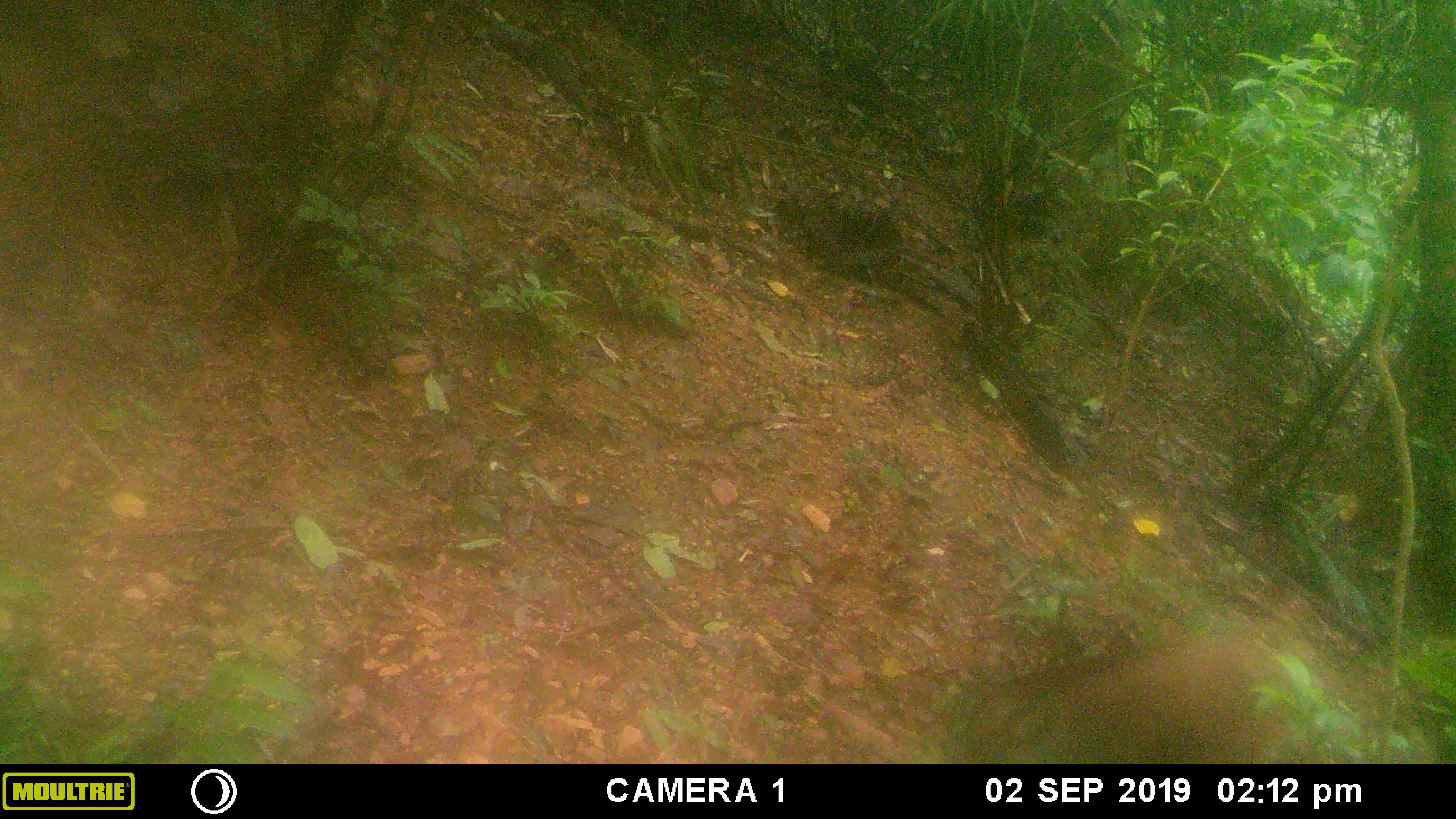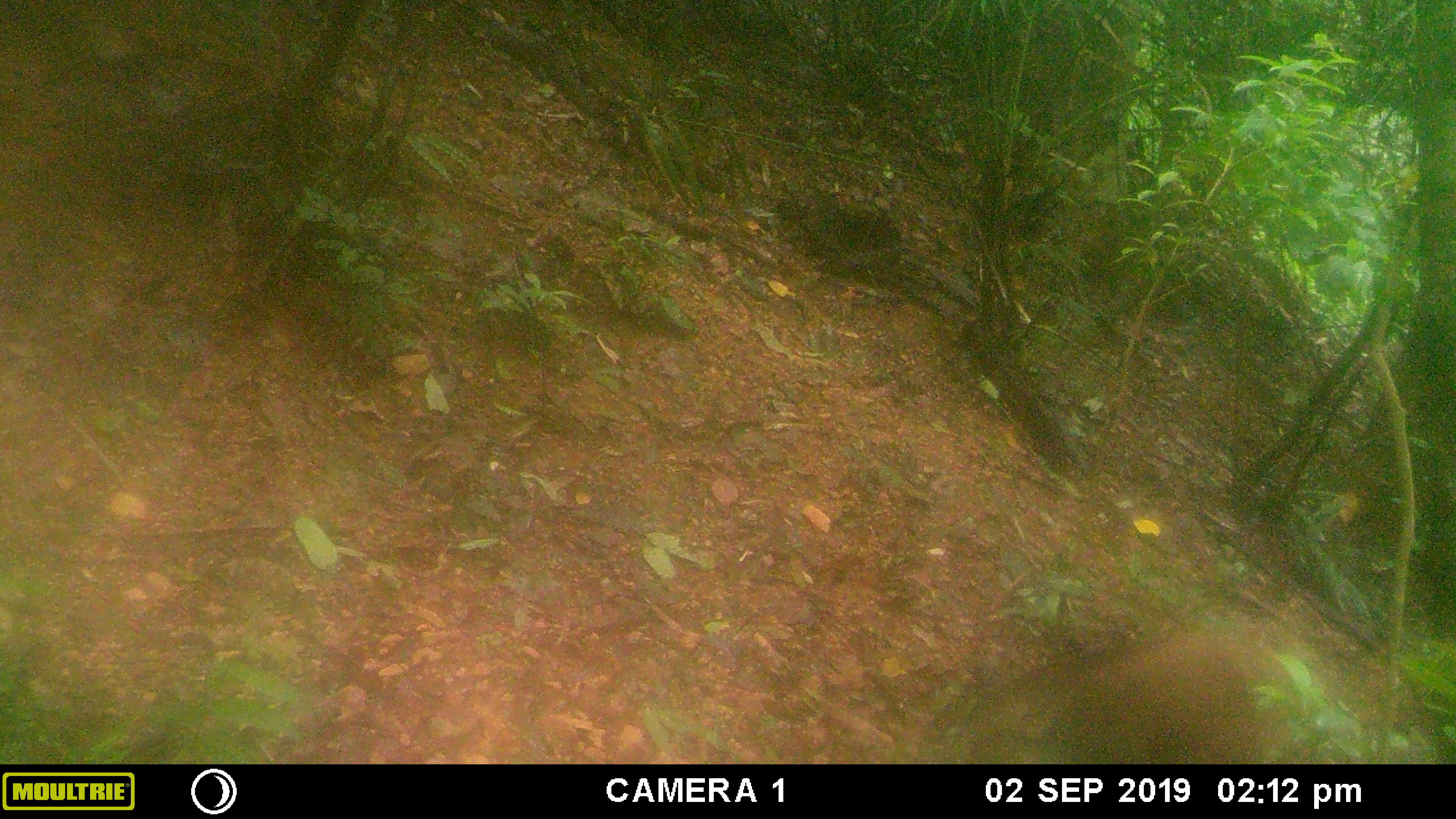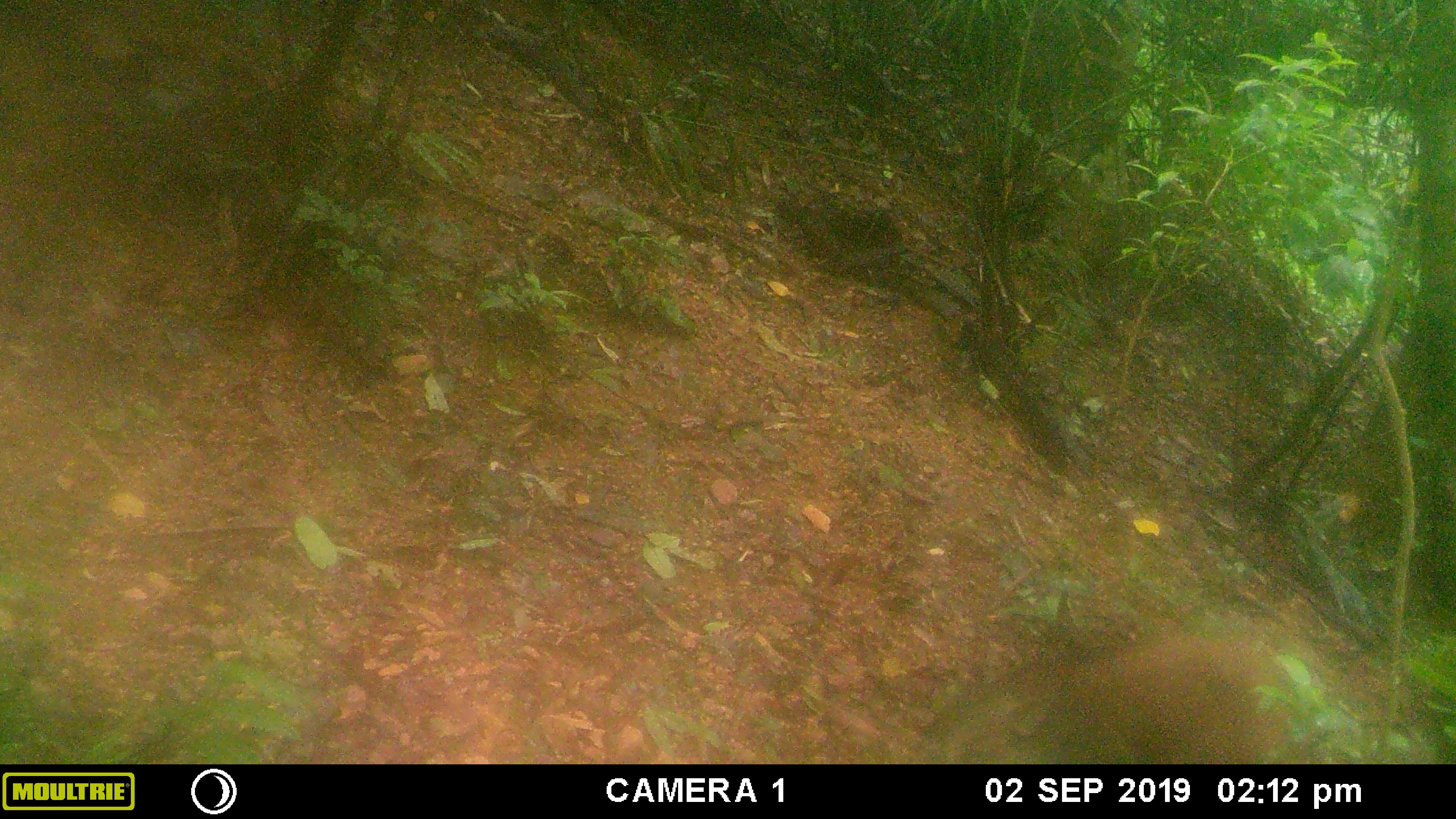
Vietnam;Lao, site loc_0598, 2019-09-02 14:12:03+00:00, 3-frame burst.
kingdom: Animalia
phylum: Chordata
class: Mammalia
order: Artiodactyla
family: Suidae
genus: Sus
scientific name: Sus scrofa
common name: eurasian wild pig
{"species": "eurasian wild pig (Sus scrofa)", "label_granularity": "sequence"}